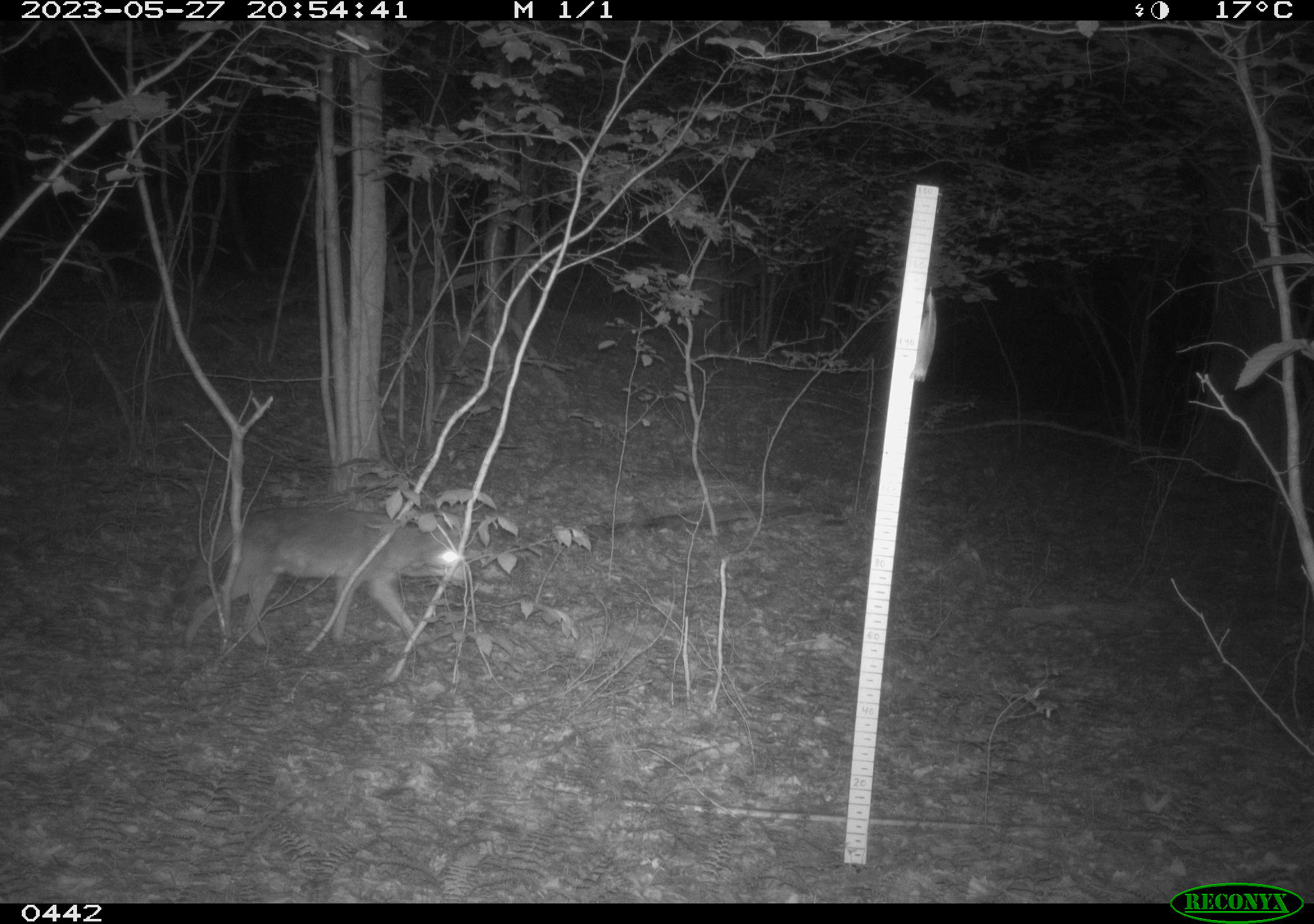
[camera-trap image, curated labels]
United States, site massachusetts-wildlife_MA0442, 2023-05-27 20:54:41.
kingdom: Animalia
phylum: Chordata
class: Mammalia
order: Carnivora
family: Canidae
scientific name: Canidae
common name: canid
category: canid sp.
Canid sp. (canid) (Canidae).